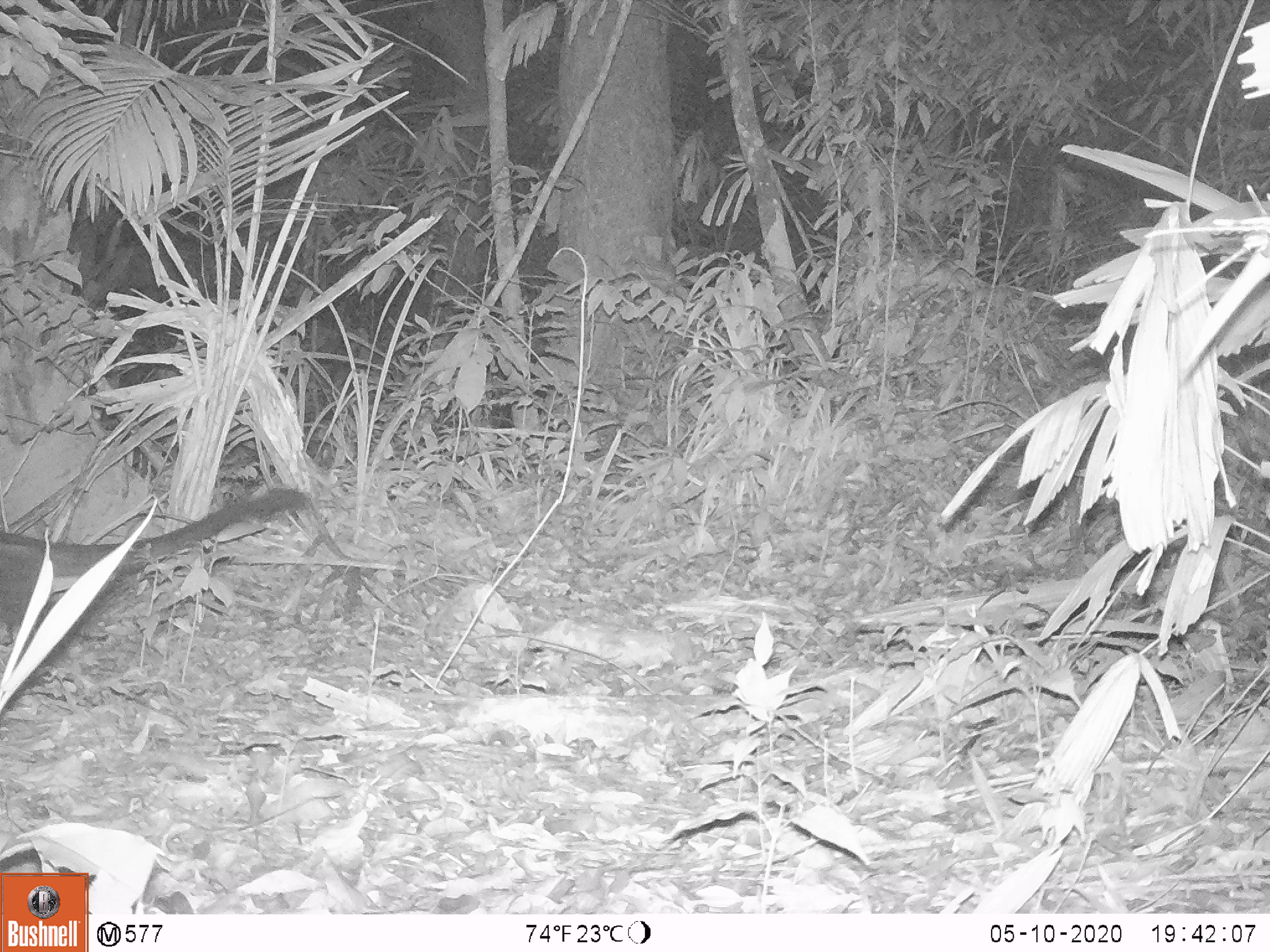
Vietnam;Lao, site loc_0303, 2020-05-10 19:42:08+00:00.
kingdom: Animalia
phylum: Chordata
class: Mammalia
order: Carnivora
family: Viverridae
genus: Paradoxurus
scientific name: Paradoxurus hermaphroditus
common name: common palm civet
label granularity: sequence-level